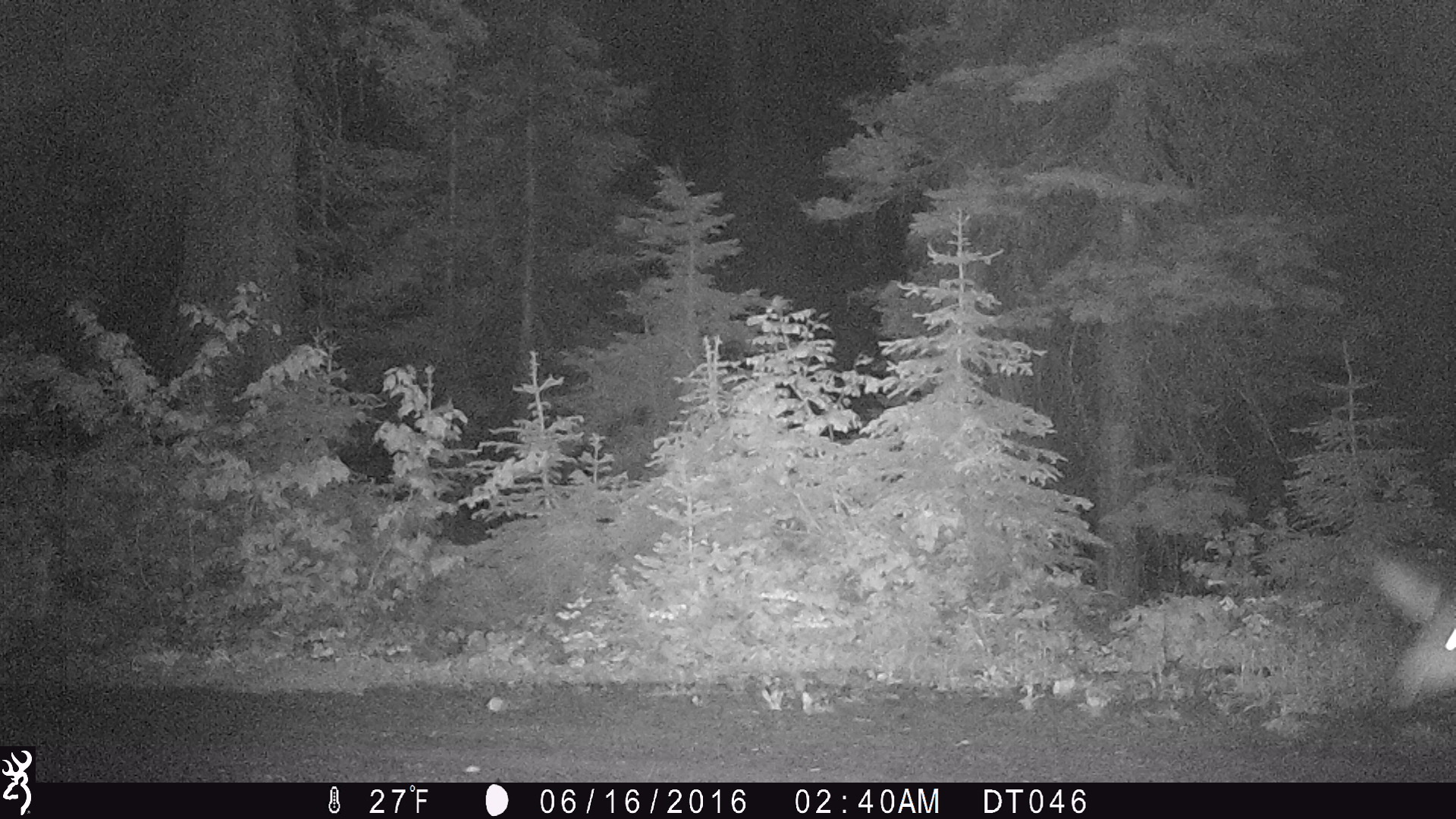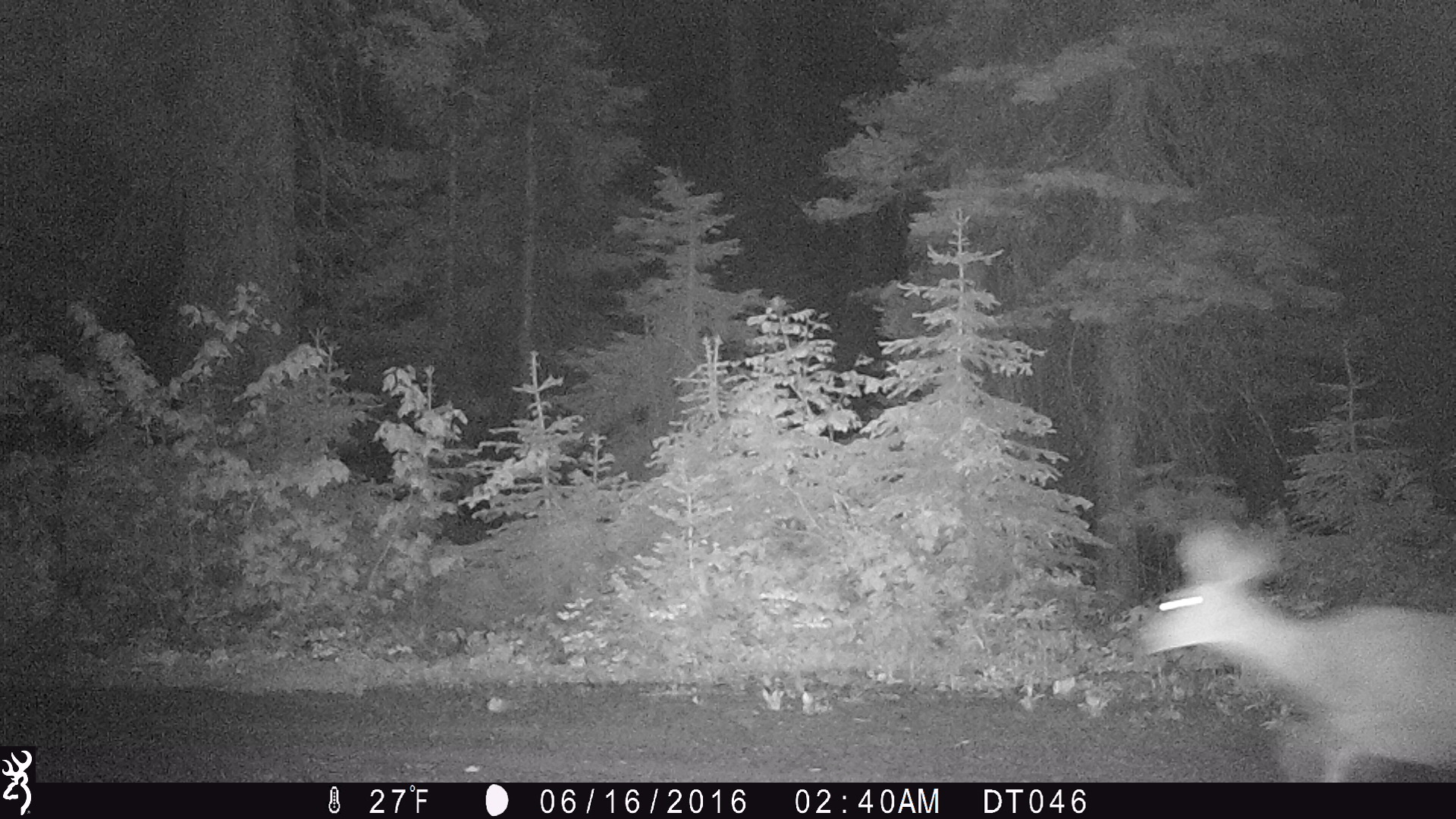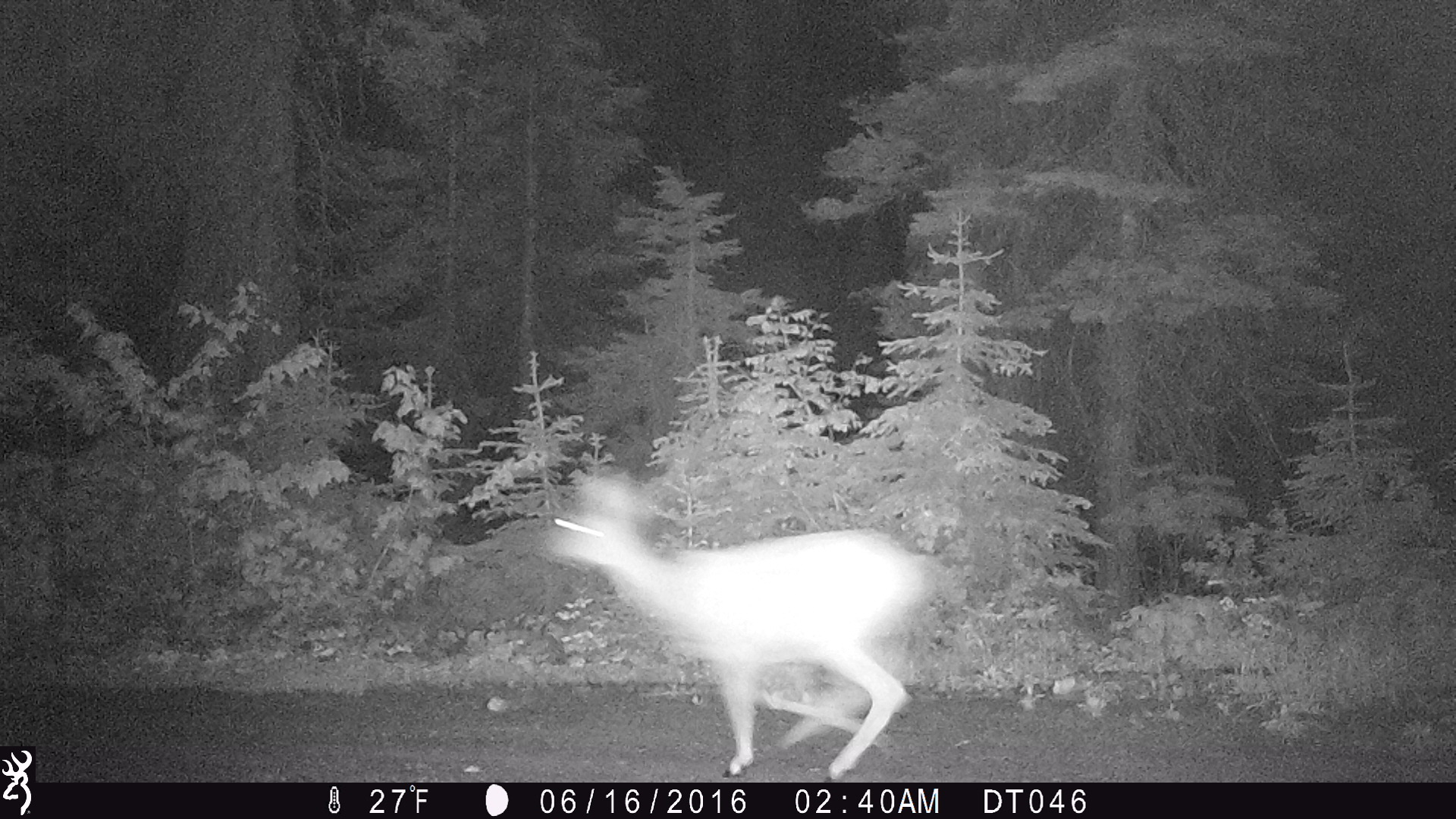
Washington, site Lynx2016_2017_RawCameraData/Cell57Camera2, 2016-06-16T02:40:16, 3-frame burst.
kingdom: Animalia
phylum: Chordata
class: Mammalia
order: Artiodactyla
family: Cervidae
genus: Odocoileus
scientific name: Odocoileus hemionus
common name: mule deer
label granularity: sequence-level